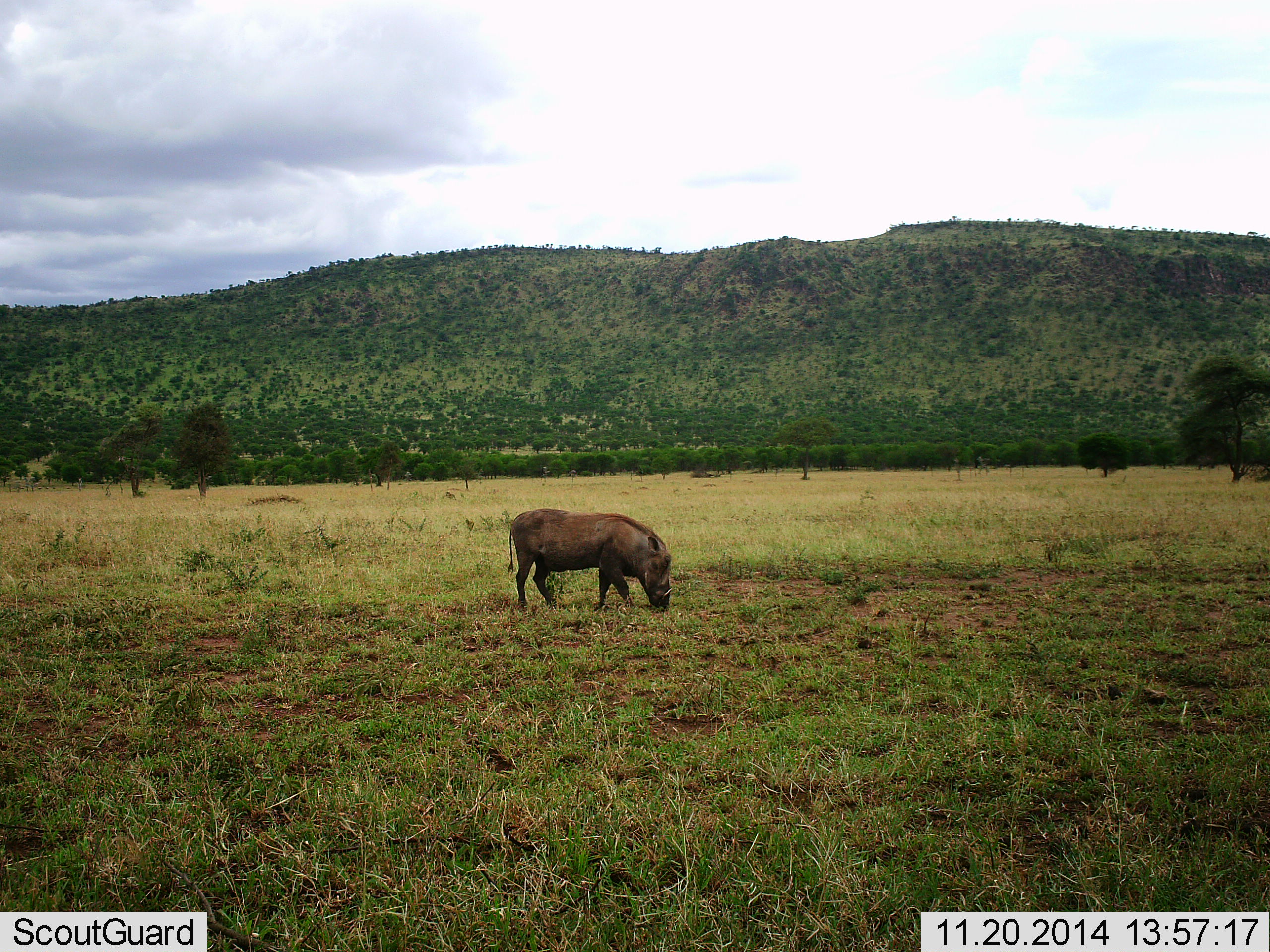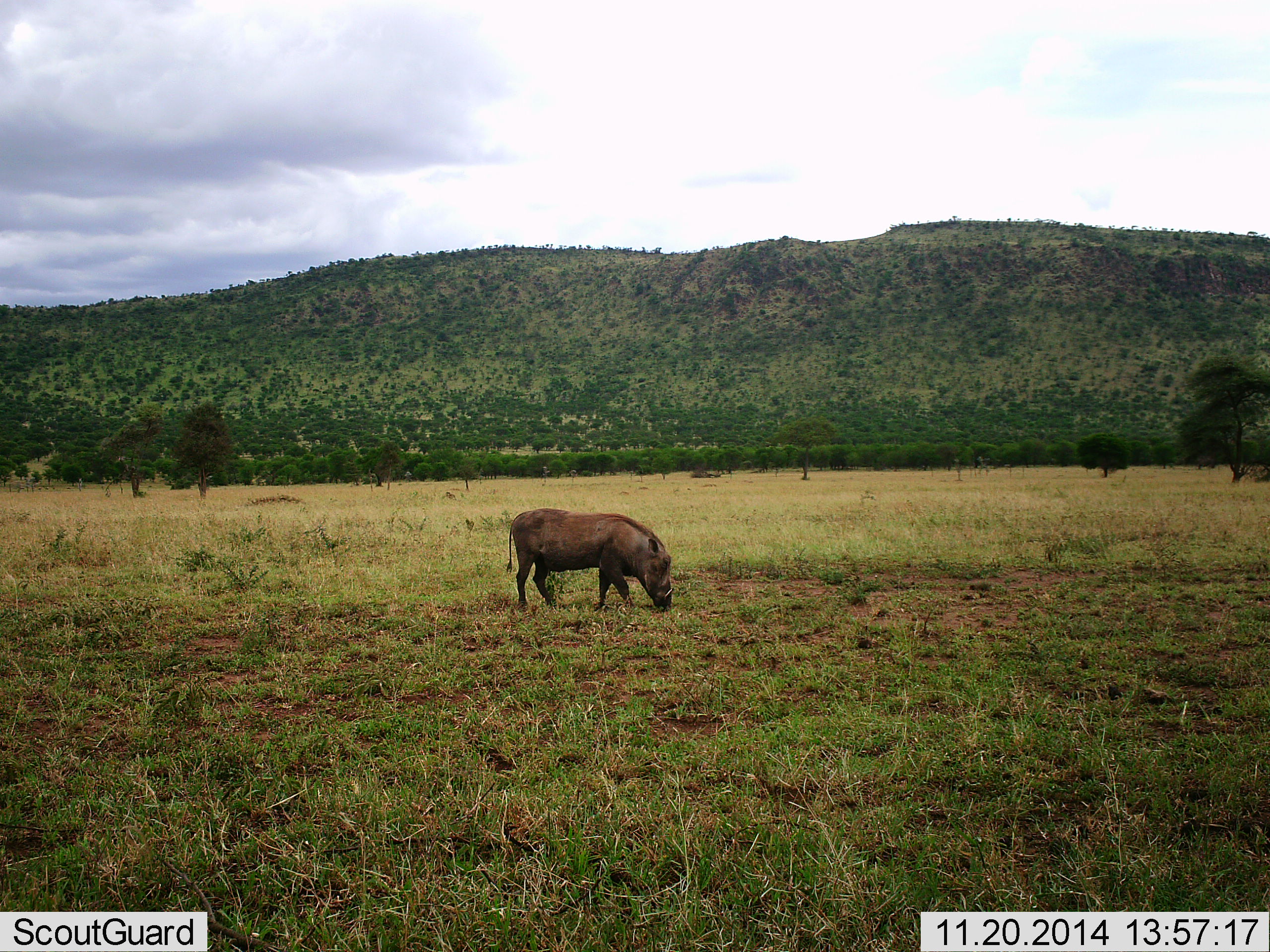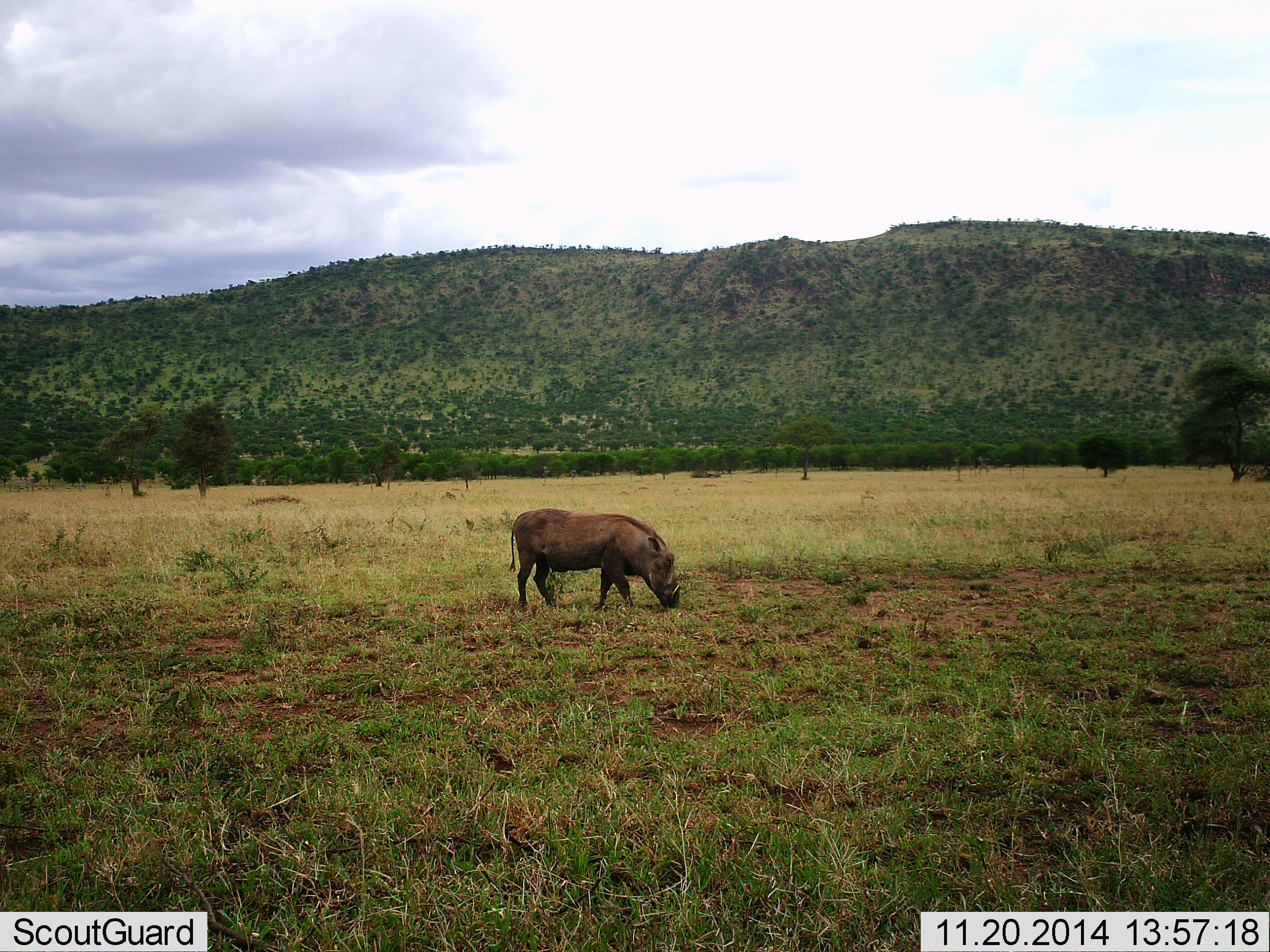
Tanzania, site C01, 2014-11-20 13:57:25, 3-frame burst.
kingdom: Animalia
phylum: Chordata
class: Mammalia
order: Artiodactyla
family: Suidae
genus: Phacochoerus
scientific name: Phacochoerus africanus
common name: warthog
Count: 1.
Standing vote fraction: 30%.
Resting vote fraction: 0%.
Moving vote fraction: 0%.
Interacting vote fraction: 0%.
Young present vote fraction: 0%.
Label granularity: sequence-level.